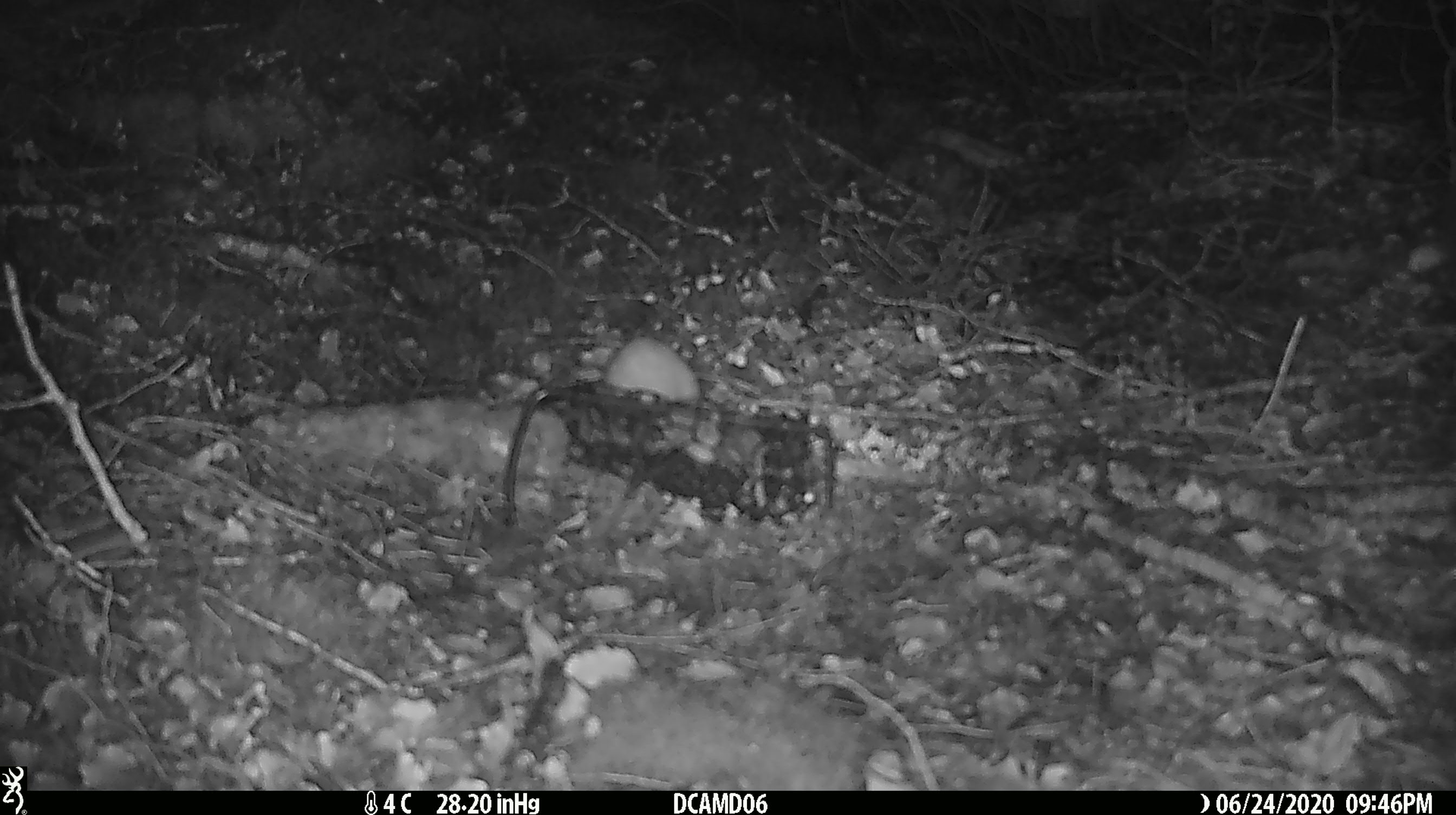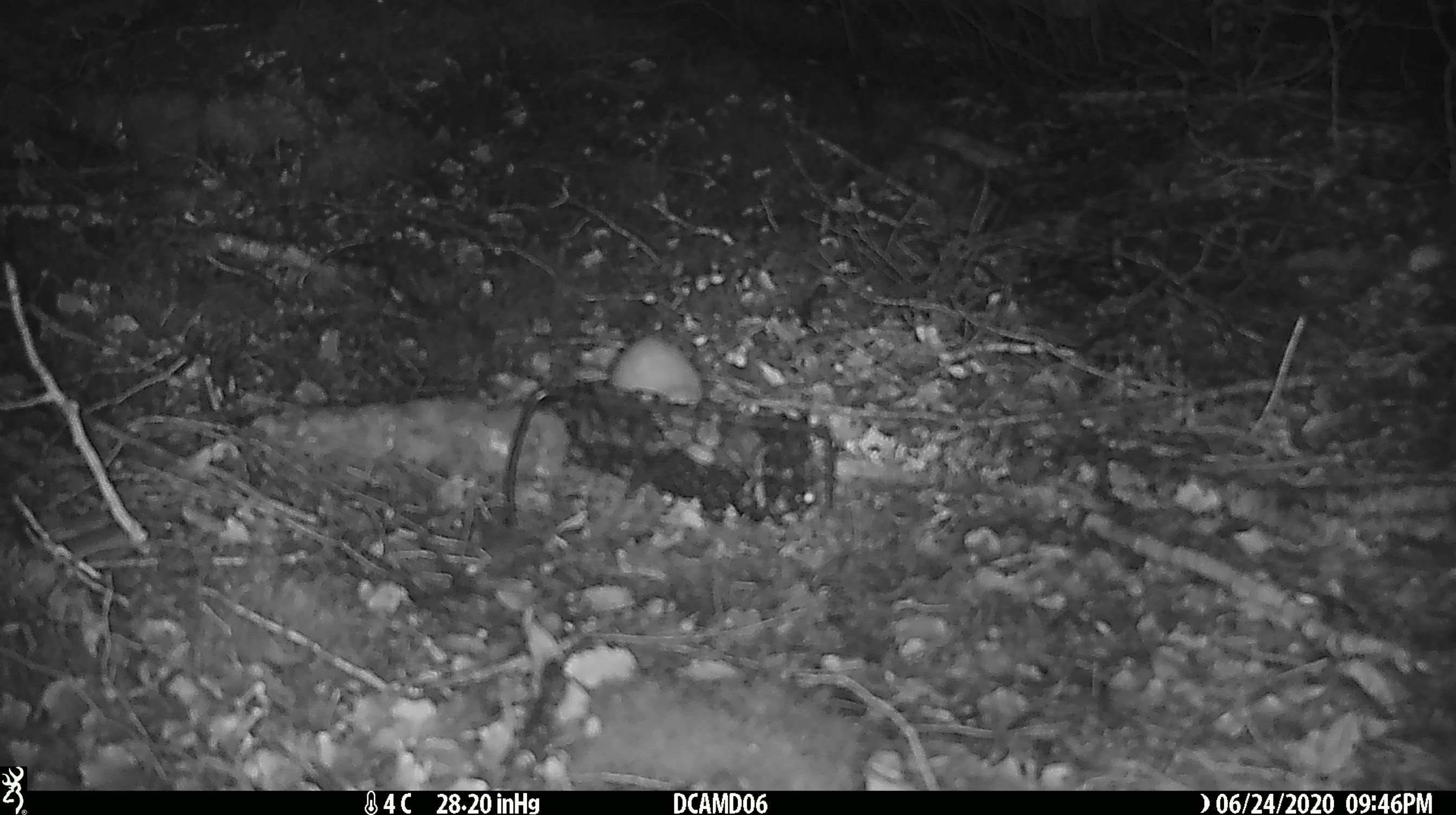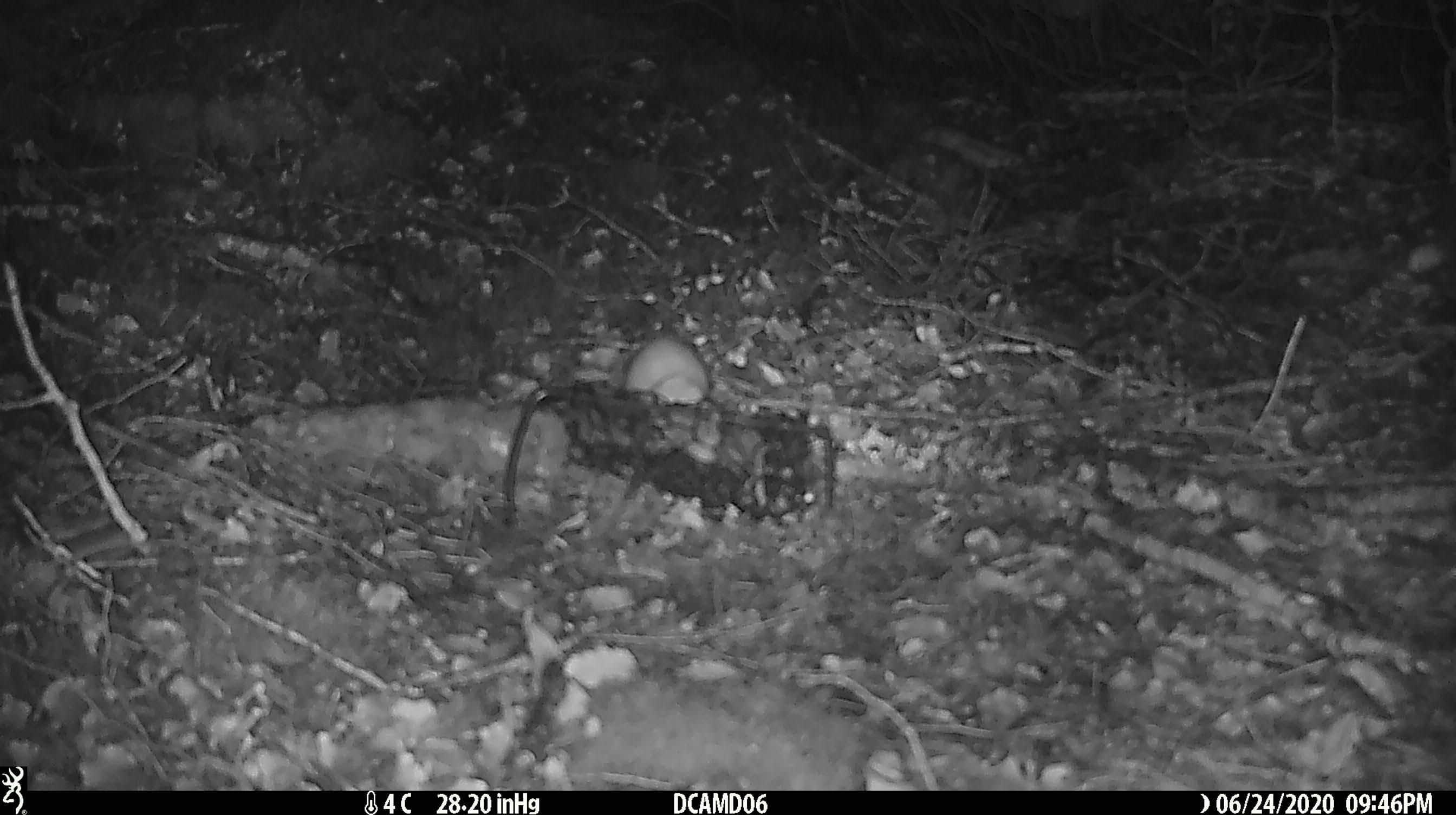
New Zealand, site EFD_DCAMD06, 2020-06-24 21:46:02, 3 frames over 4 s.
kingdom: Animalia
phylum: Chordata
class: Mammalia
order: Carnivora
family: Mustelidae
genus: Mustela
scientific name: Mustela nivalis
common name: least weasel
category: weasel